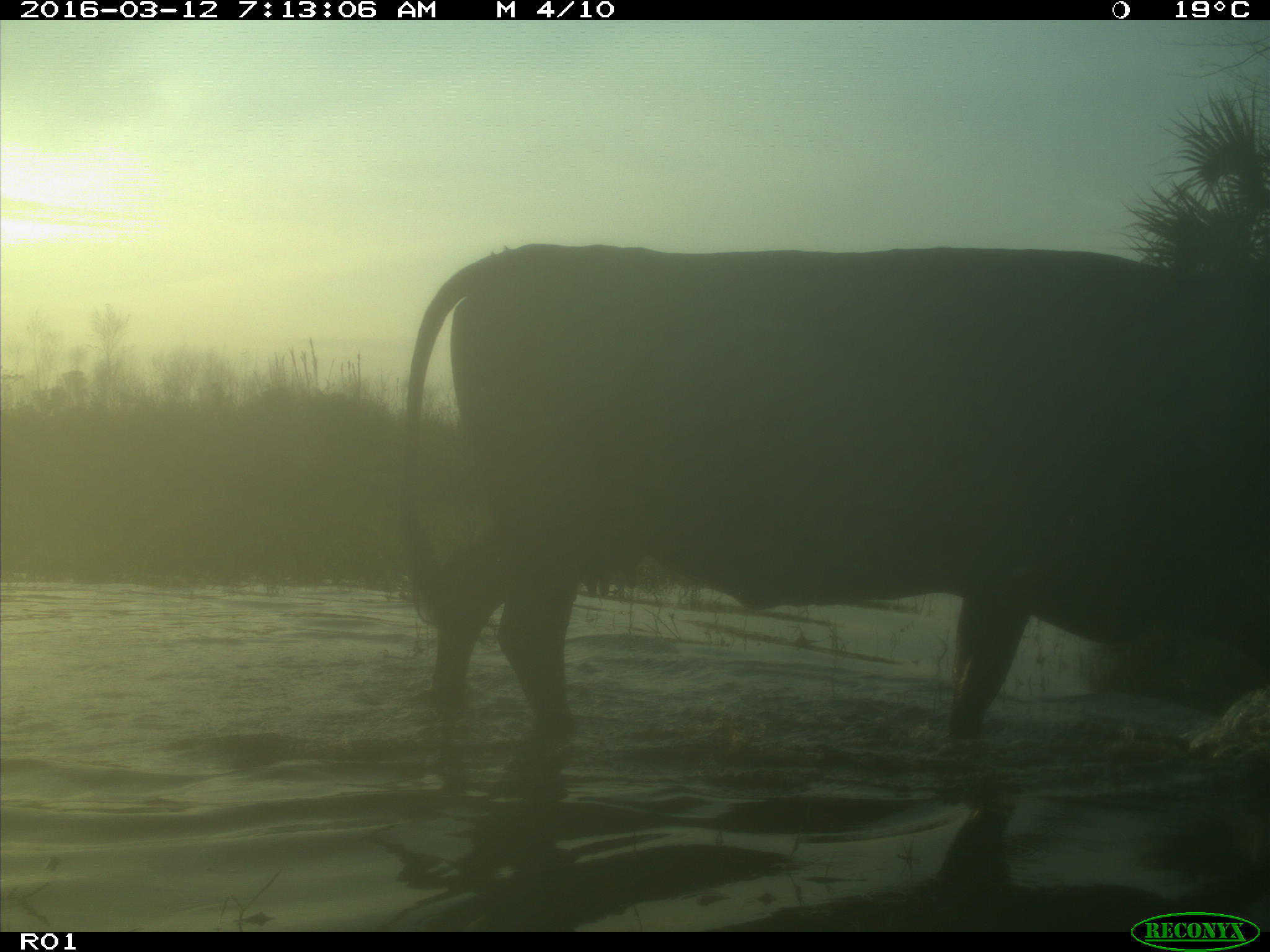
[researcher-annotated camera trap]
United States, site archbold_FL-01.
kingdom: Animalia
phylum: Chordata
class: Mammalia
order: Artiodactyla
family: Bovidae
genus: Bos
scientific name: Bos taurus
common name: domestic cow